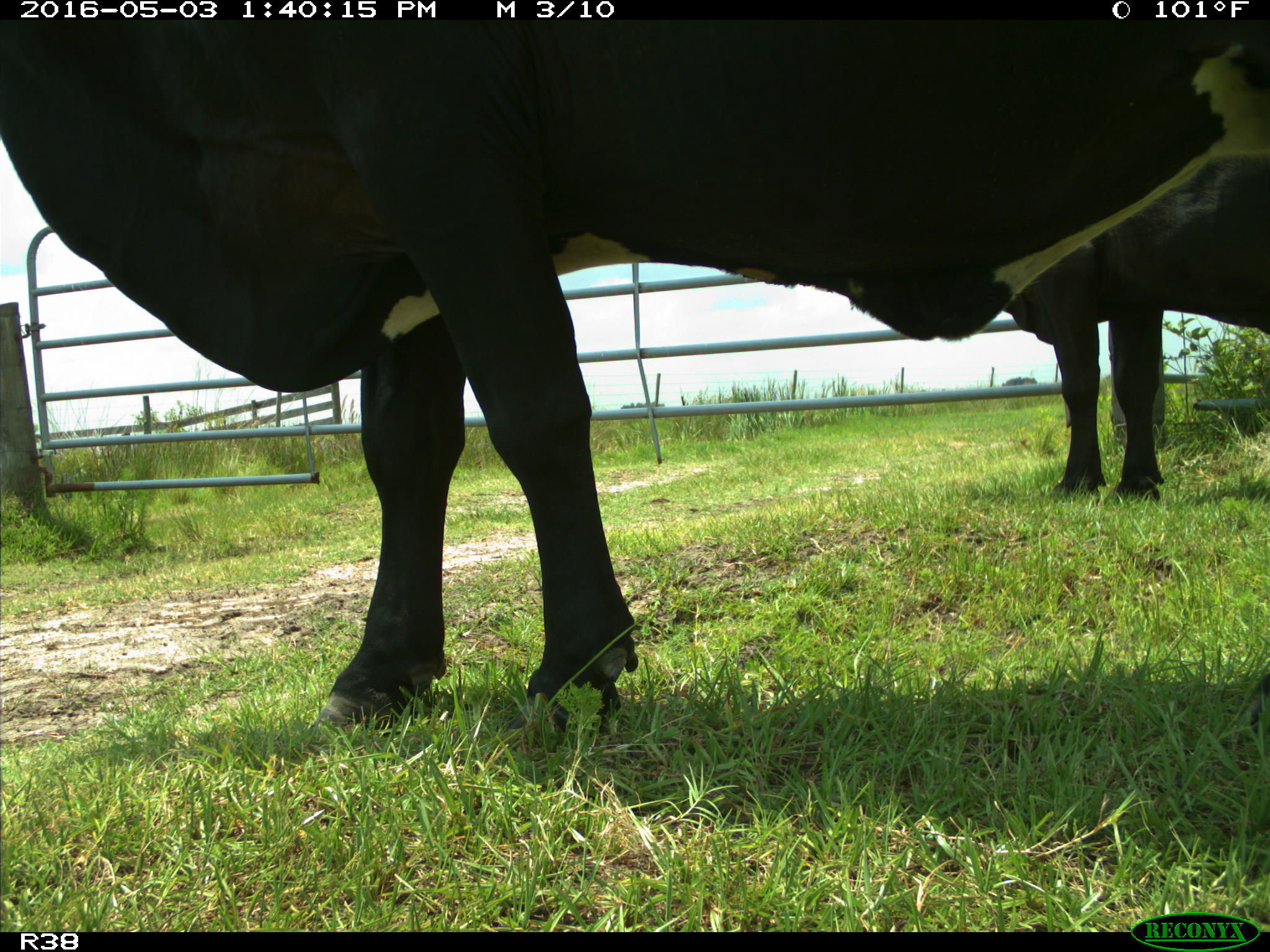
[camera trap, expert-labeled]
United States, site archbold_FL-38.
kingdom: Animalia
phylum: Chordata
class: Mammalia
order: Artiodactyla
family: Bovidae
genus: Bos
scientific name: Bos taurus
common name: domestic cow